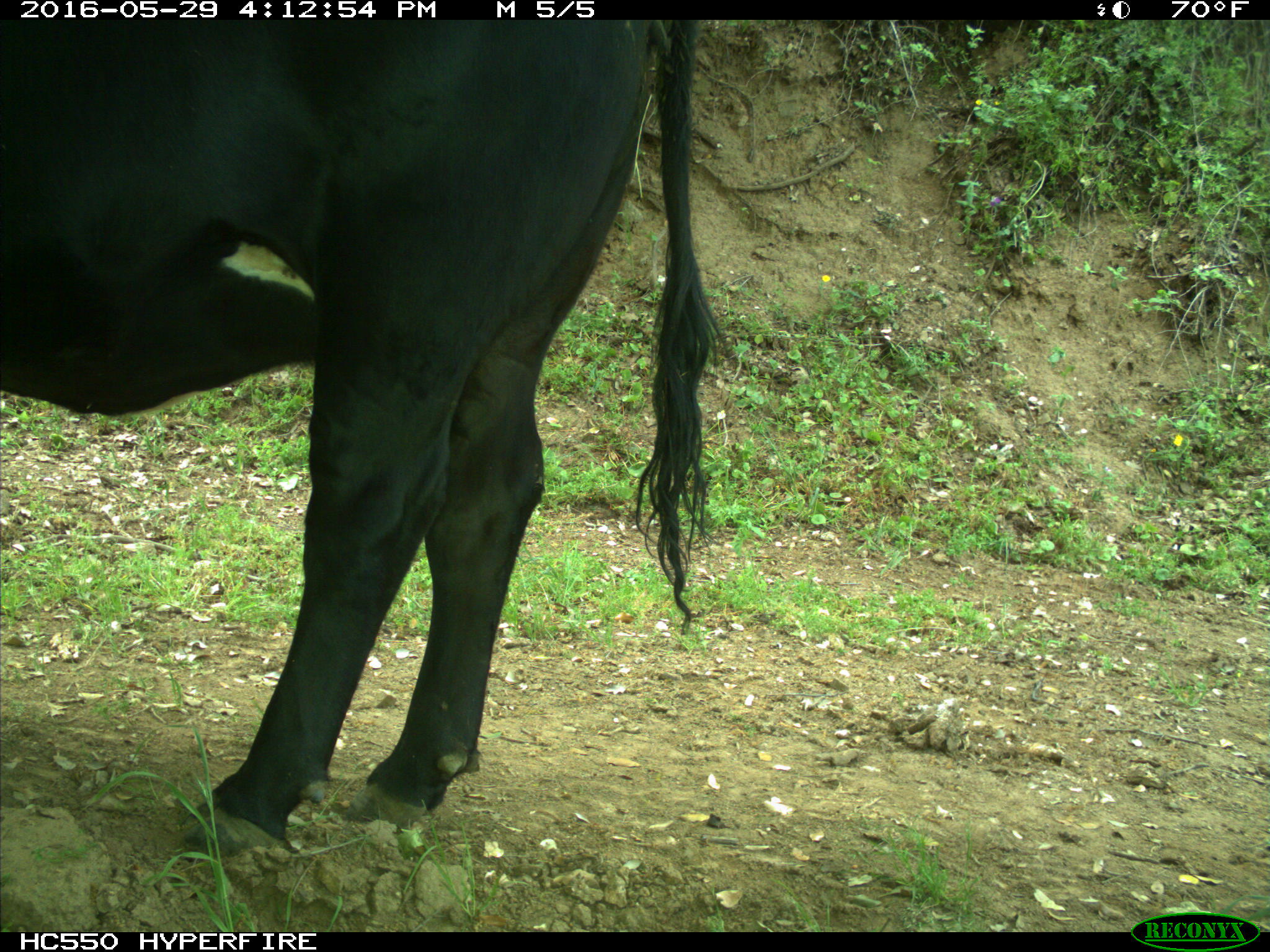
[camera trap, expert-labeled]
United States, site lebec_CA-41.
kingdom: Animalia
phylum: Chordata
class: Mammalia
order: Artiodactyla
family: Bovidae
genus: Bos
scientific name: Bos taurus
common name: domestic cow